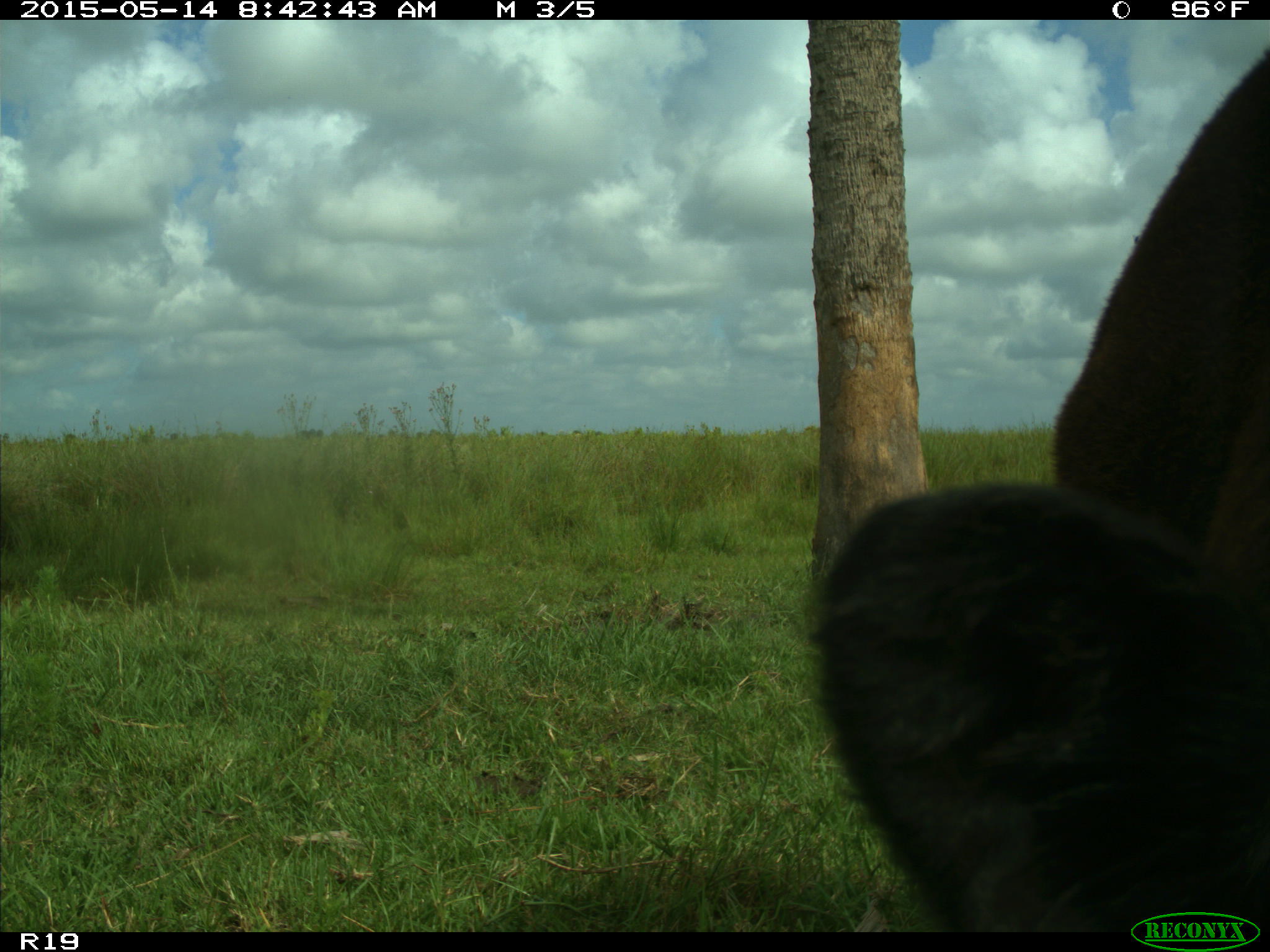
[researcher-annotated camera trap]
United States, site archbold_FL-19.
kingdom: Animalia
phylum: Chordata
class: Mammalia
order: Artiodactyla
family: Bovidae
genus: Bos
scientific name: Bos taurus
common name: domestic cow